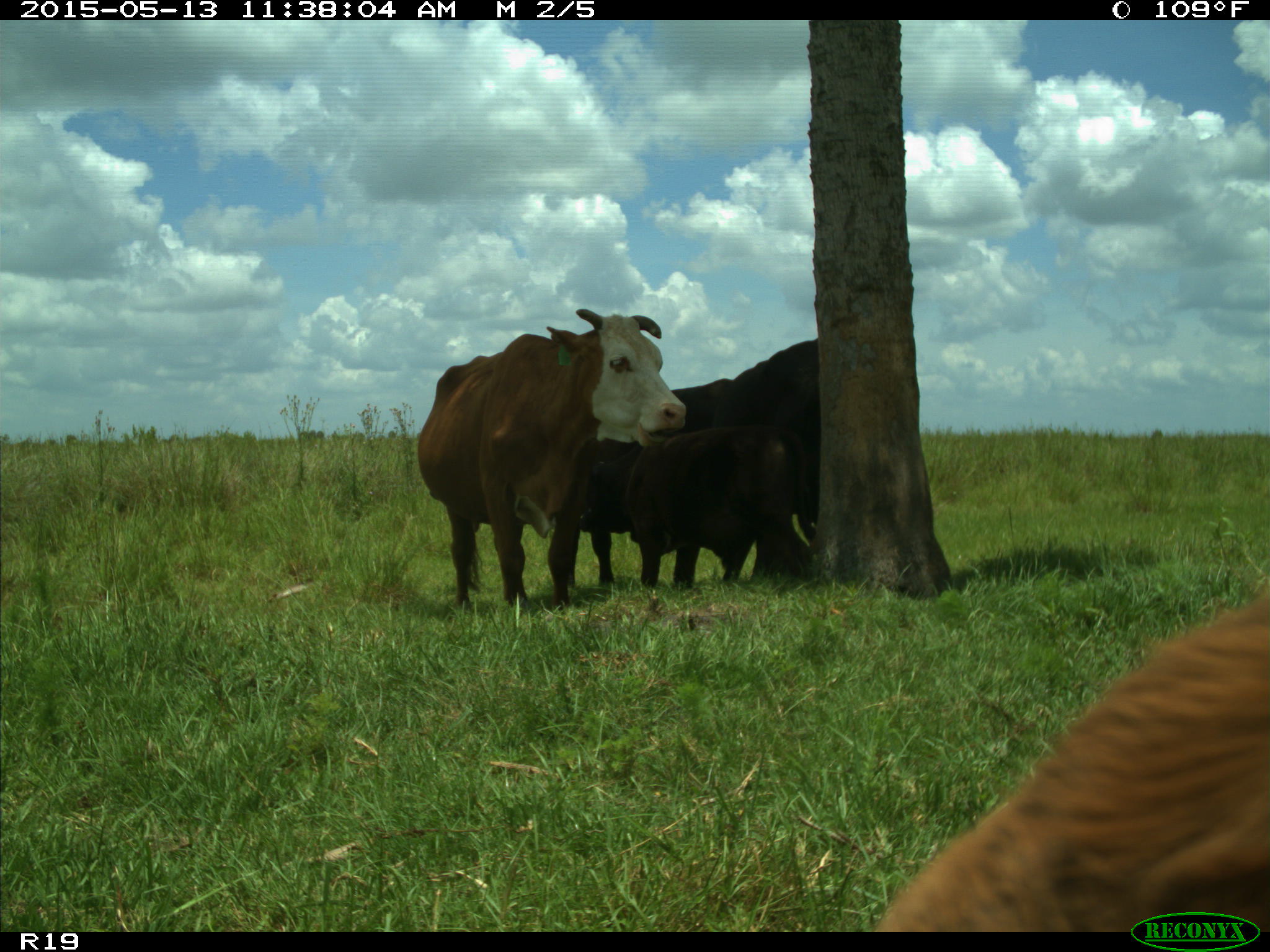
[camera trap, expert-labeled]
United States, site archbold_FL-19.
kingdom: Animalia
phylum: Chordata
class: Mammalia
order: Artiodactyla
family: Bovidae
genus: Bos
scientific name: Bos taurus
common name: domestic cow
Bos taurus (domestic cow).